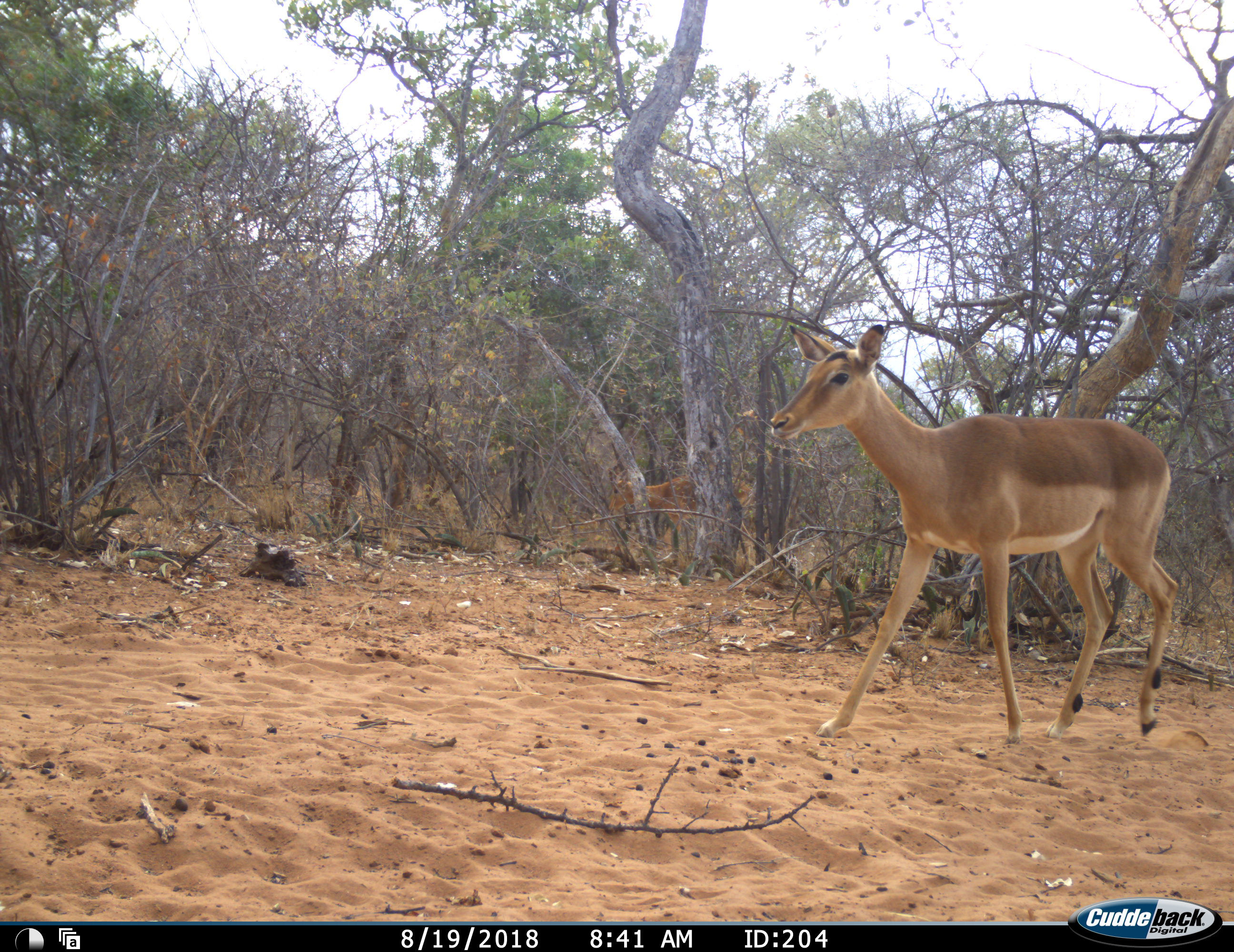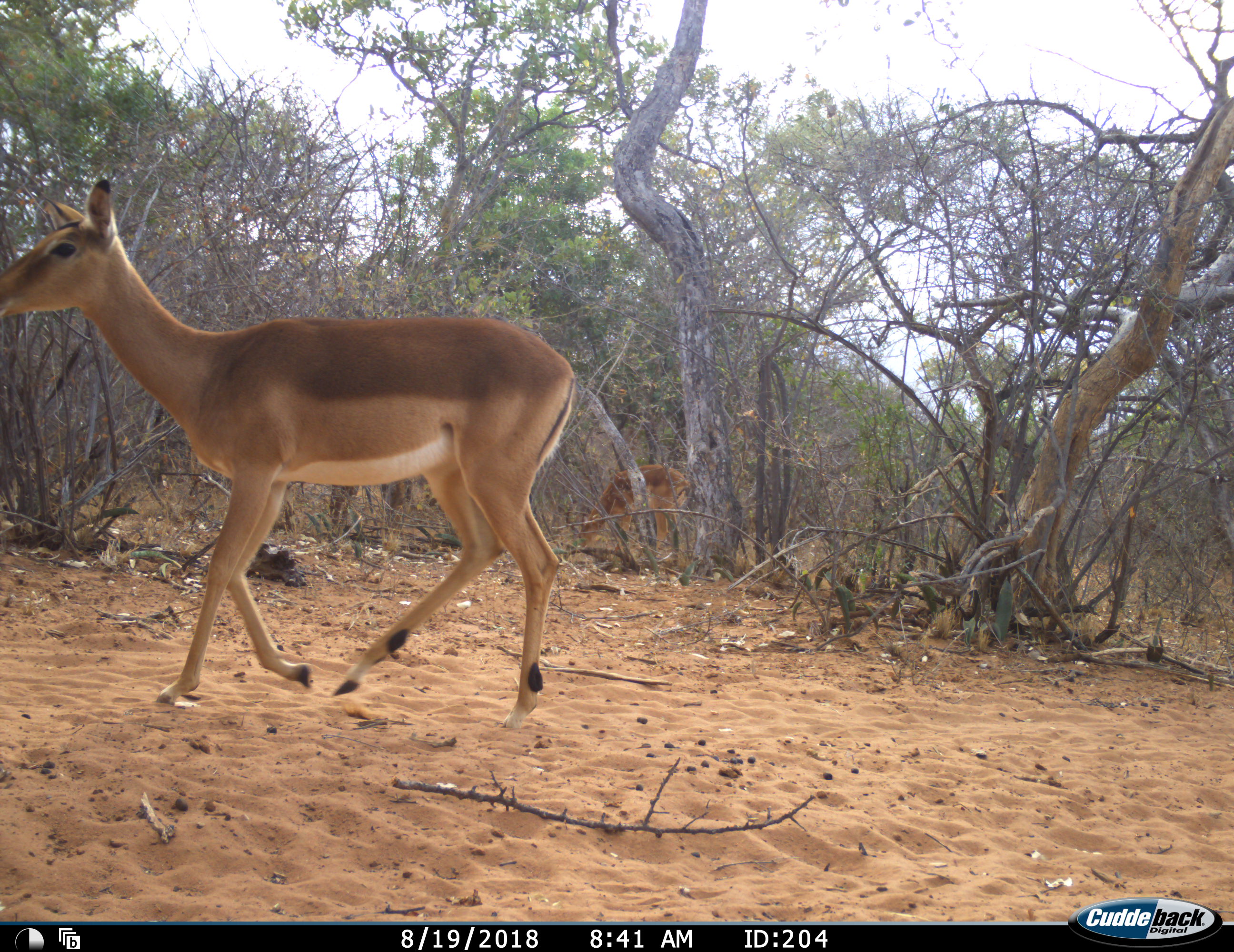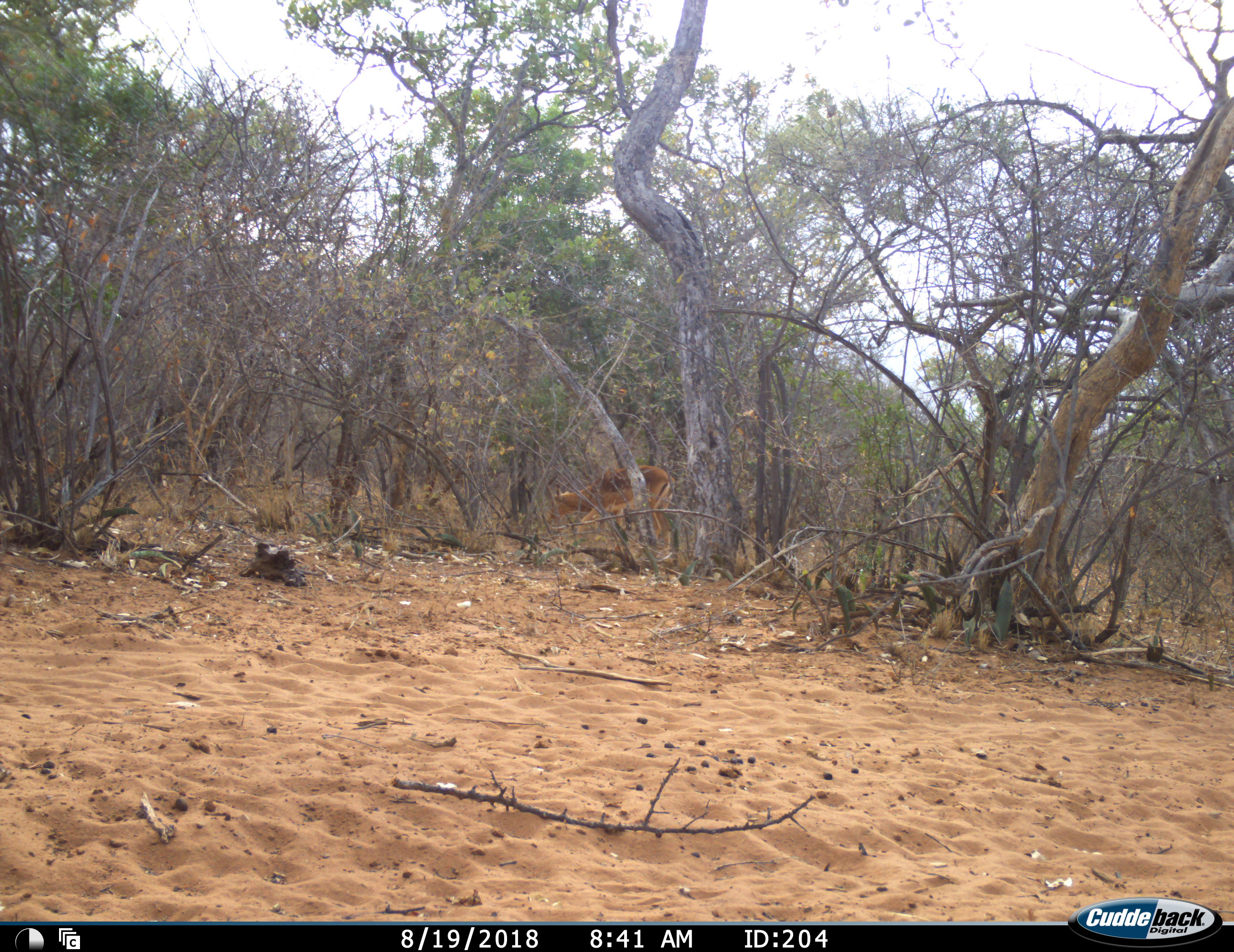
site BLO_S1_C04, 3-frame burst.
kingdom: Animalia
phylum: Chordata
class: Mammalia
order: Artiodactyla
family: Bovidae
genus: Aepyceros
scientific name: Aepyceros melampus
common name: impala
Impala (Aepyceros melampus), count 2. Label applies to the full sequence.